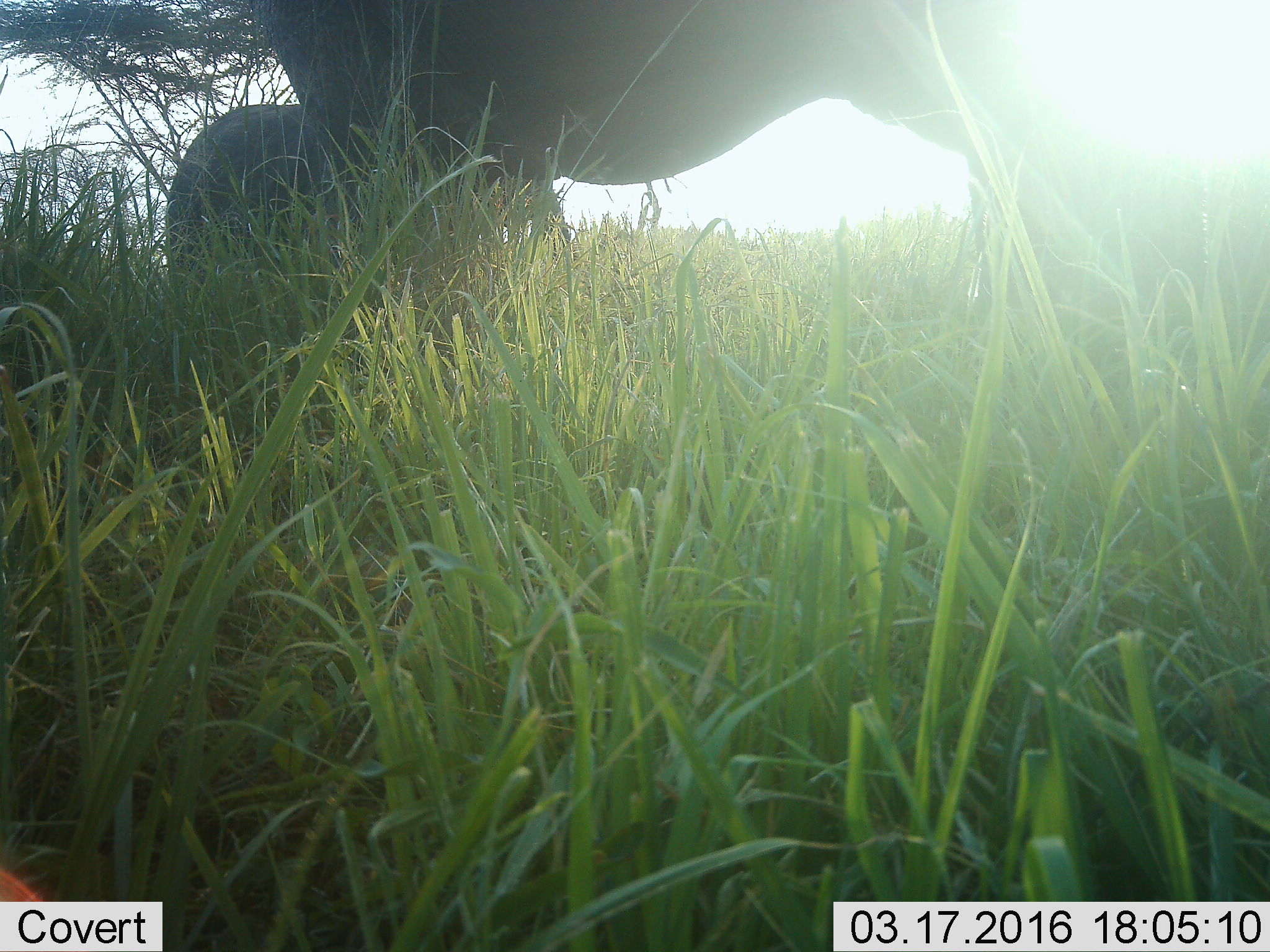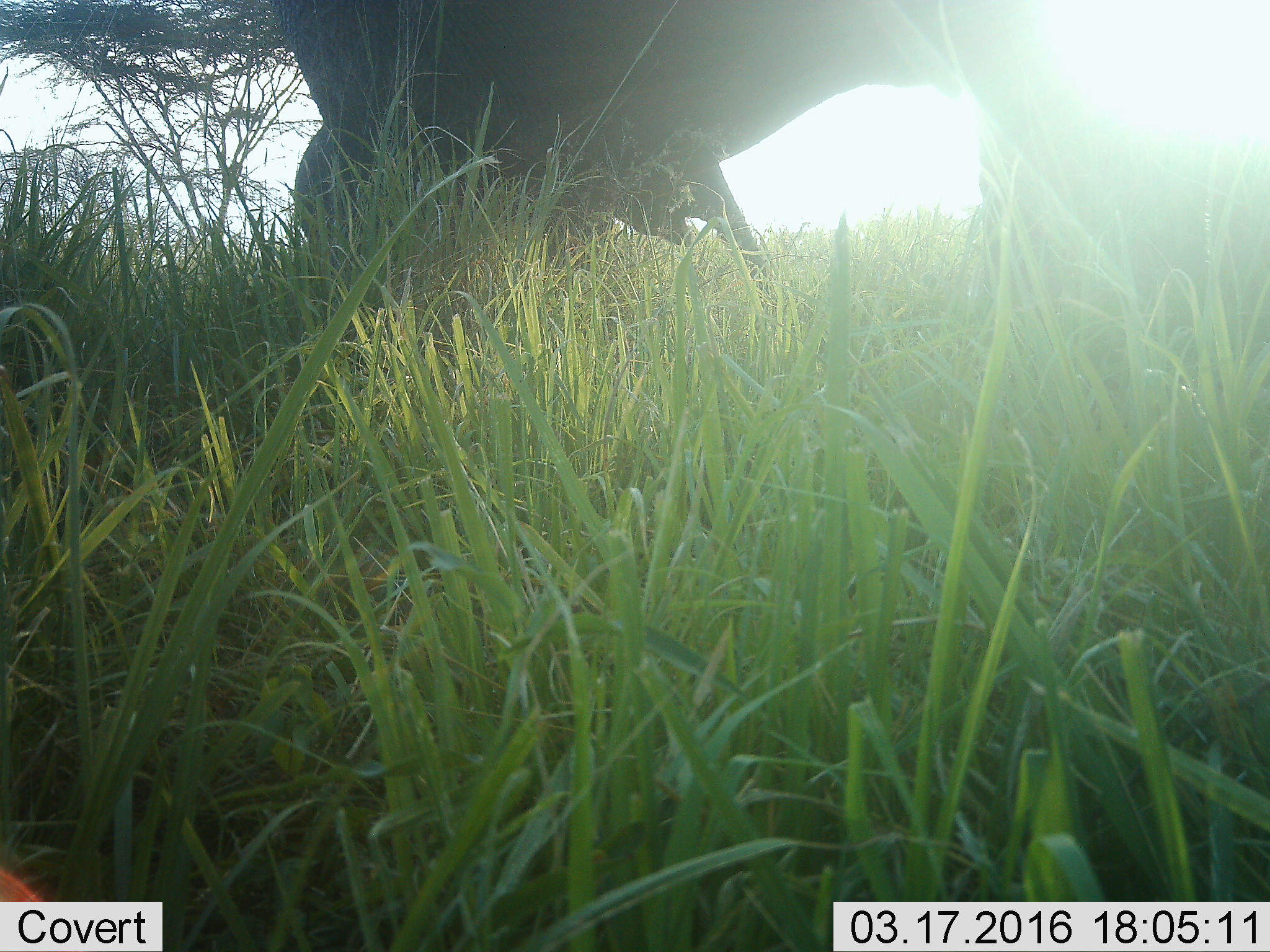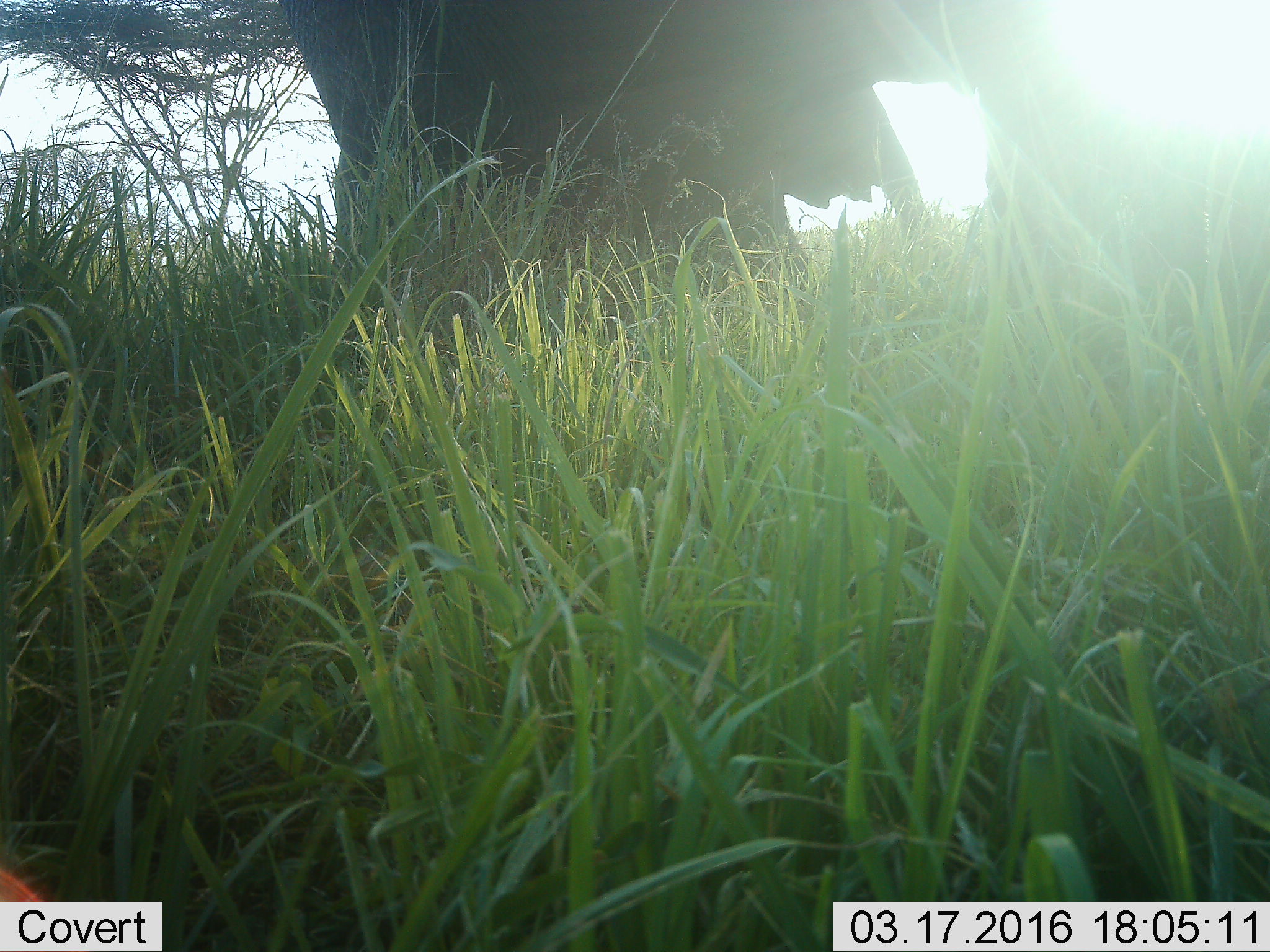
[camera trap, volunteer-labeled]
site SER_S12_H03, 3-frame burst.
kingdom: Animalia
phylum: Chordata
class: Mammalia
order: Proboscidea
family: Elephantidae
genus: Loxodonta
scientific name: Loxodonta africana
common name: african bush elephant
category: elephant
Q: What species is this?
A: Elephant (african bush elephant) (Loxodonta africana).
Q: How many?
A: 2.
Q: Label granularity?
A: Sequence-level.